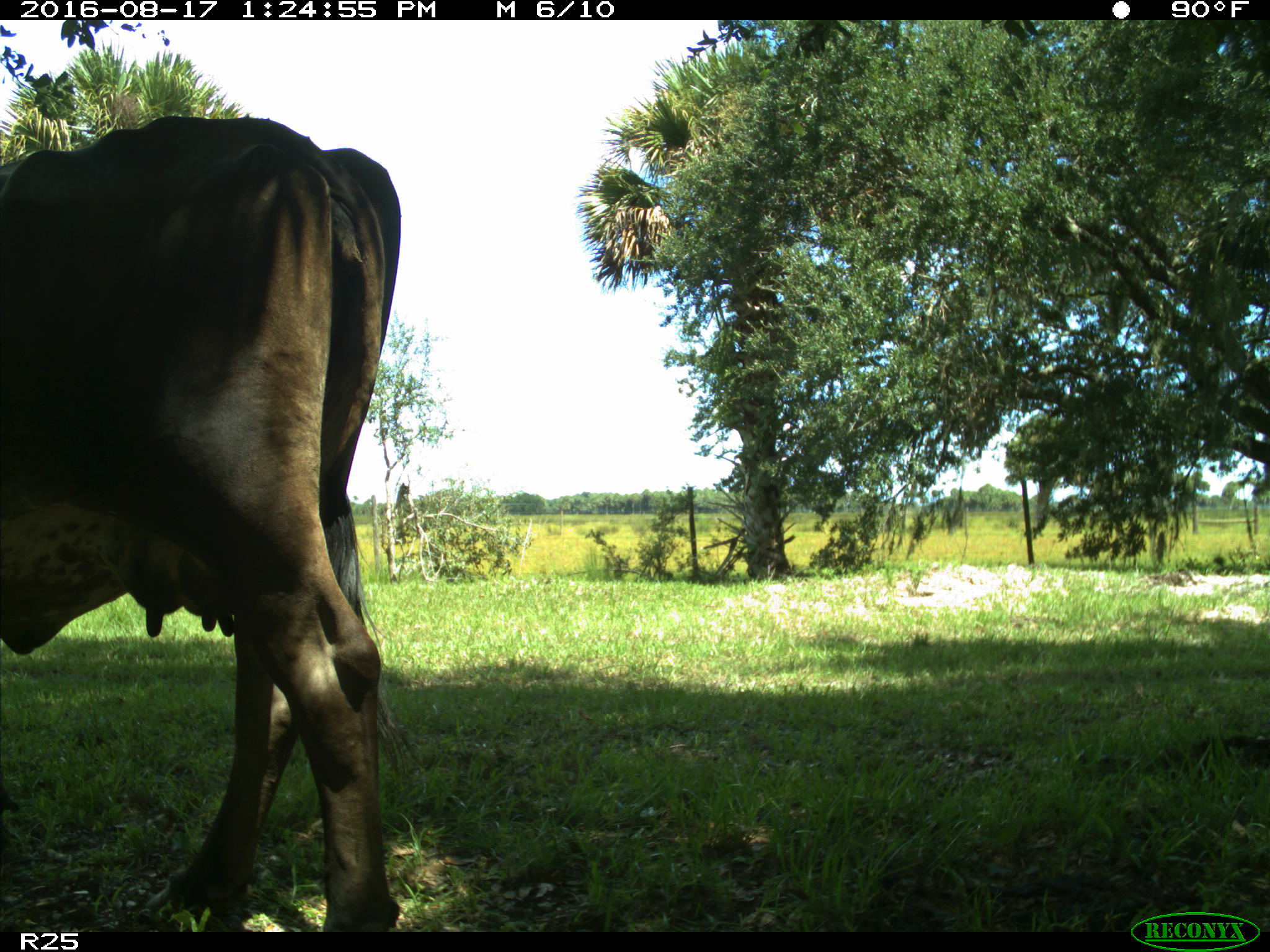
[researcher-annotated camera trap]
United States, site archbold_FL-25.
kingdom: Animalia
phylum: Chordata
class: Mammalia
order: Artiodactyla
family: Bovidae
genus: Bos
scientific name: Bos taurus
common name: domestic cow